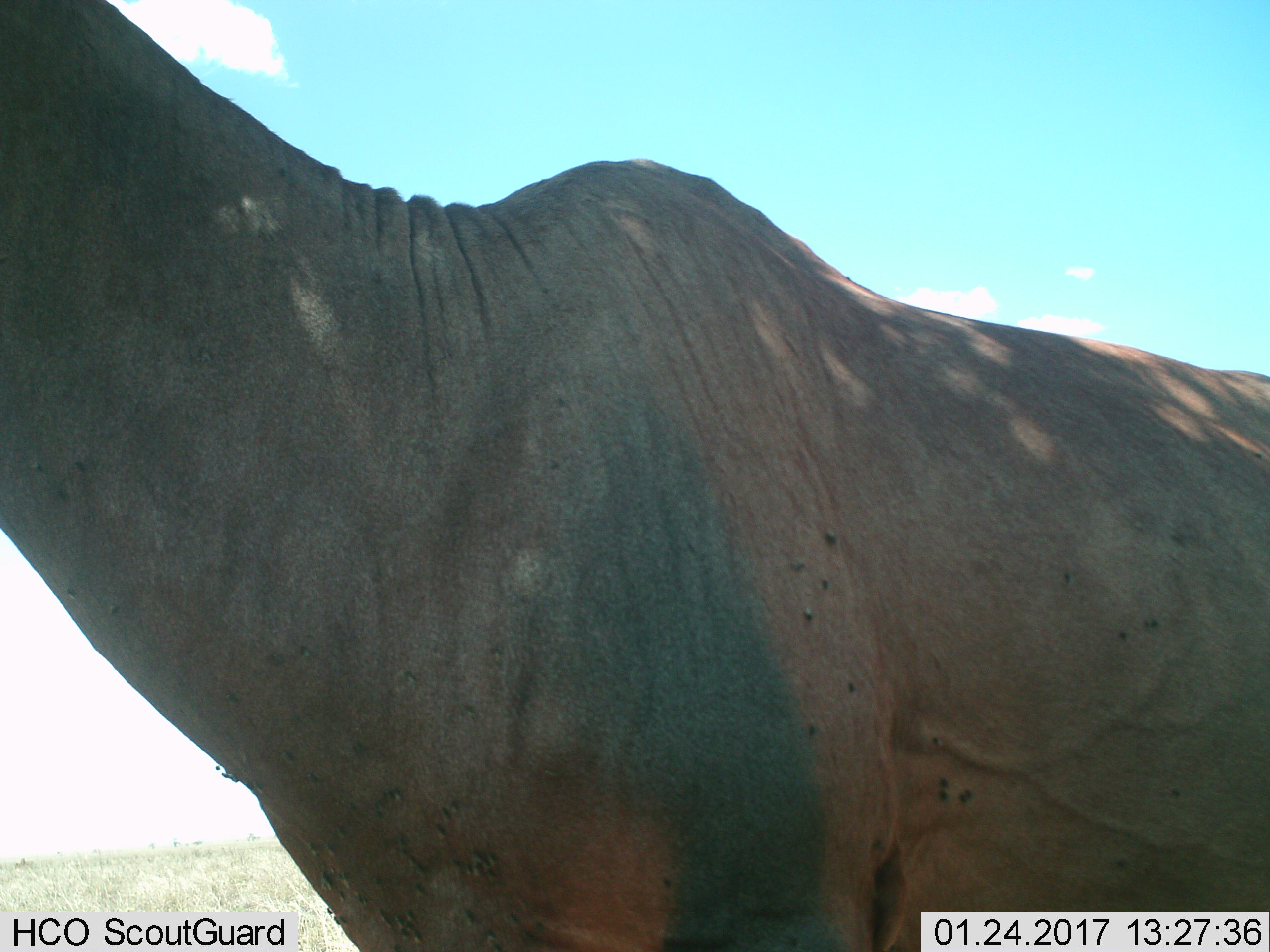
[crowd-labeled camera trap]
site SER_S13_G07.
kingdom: Animalia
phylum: Chordata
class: Mammalia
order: Artiodactyla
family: Bovidae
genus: Damaliscus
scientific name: Damaliscus lunatus jimela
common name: topi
Topi (Damaliscus lunatus jimela), count 1. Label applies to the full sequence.